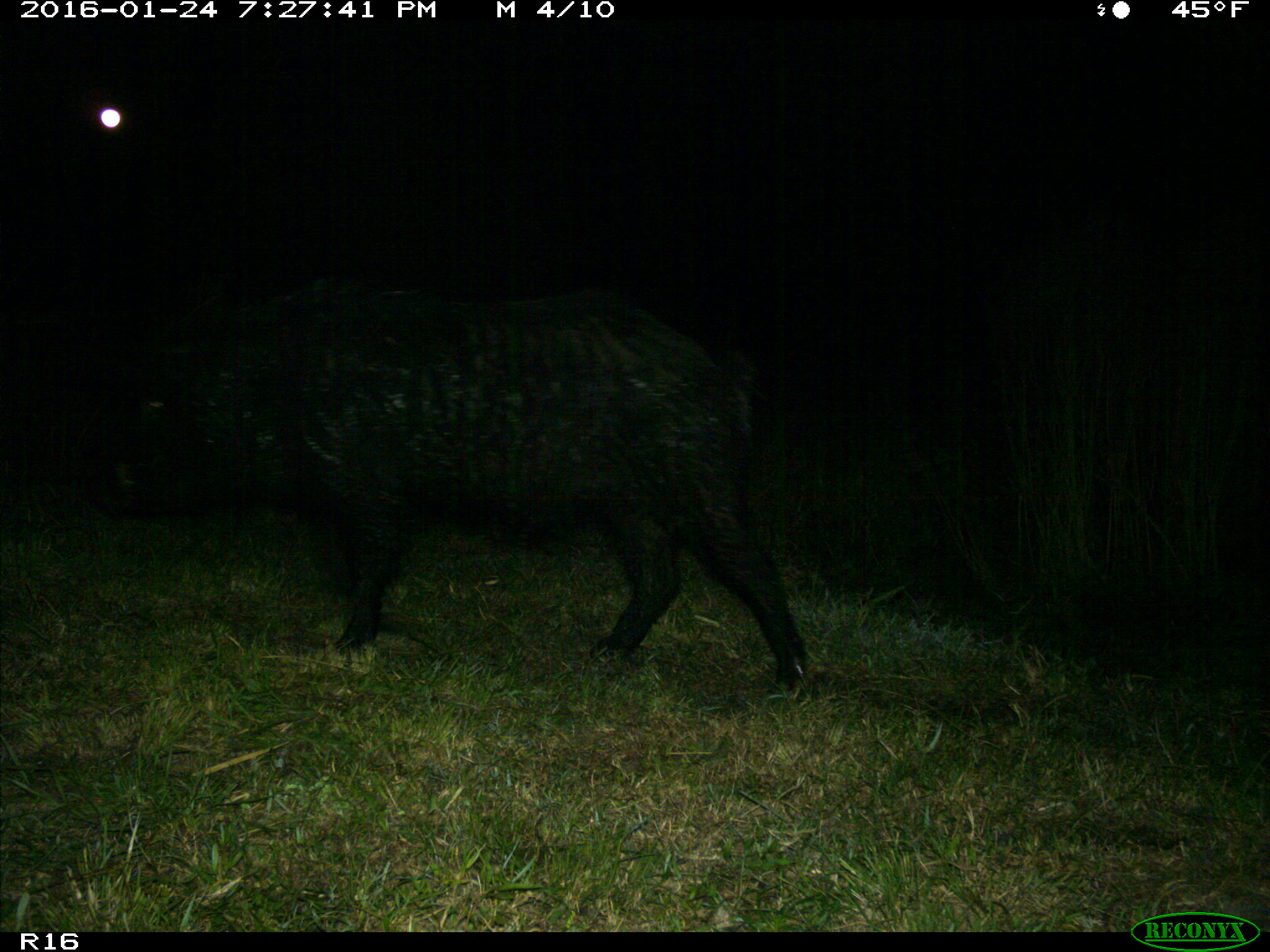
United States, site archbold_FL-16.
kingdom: Animalia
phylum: Chordata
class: Mammalia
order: Artiodactyla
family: Suidae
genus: Sus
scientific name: Sus scrofa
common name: wild boar